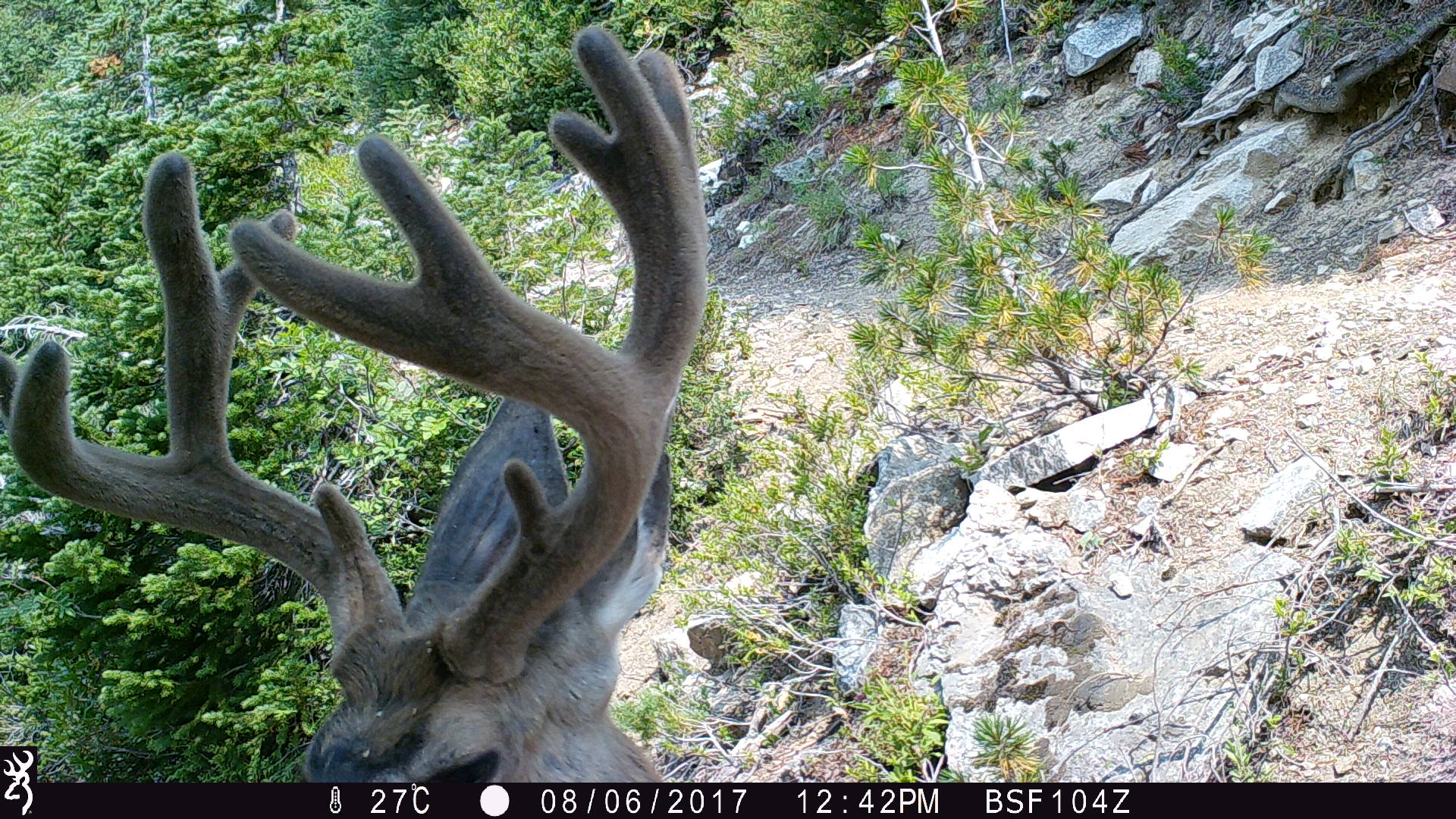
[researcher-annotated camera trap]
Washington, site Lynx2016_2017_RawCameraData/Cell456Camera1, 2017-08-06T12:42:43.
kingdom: Animalia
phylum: Chordata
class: Mammalia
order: Artiodactyla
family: Cervidae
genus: Odocoileus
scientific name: Odocoileus hemionus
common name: mule deer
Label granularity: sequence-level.